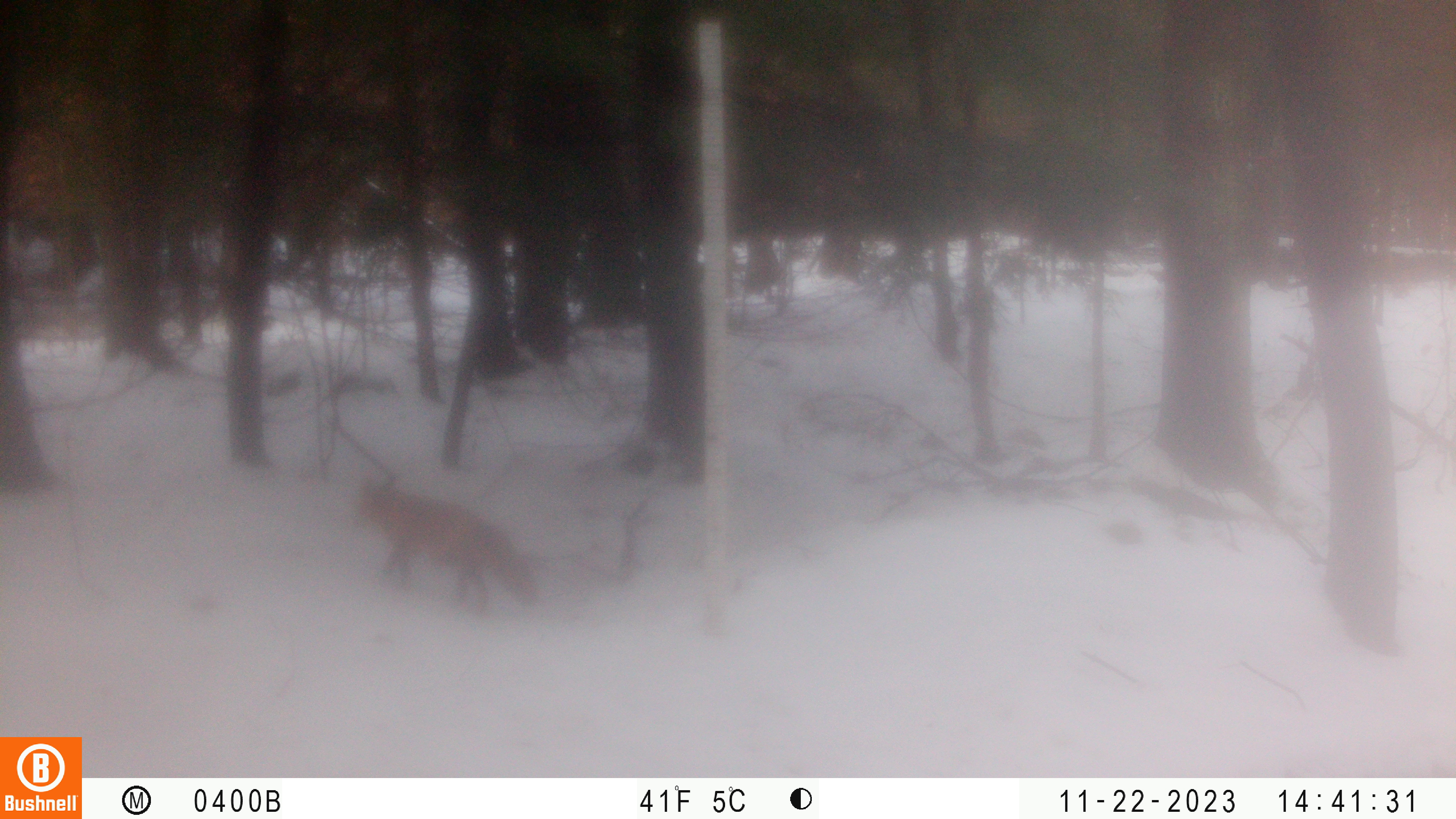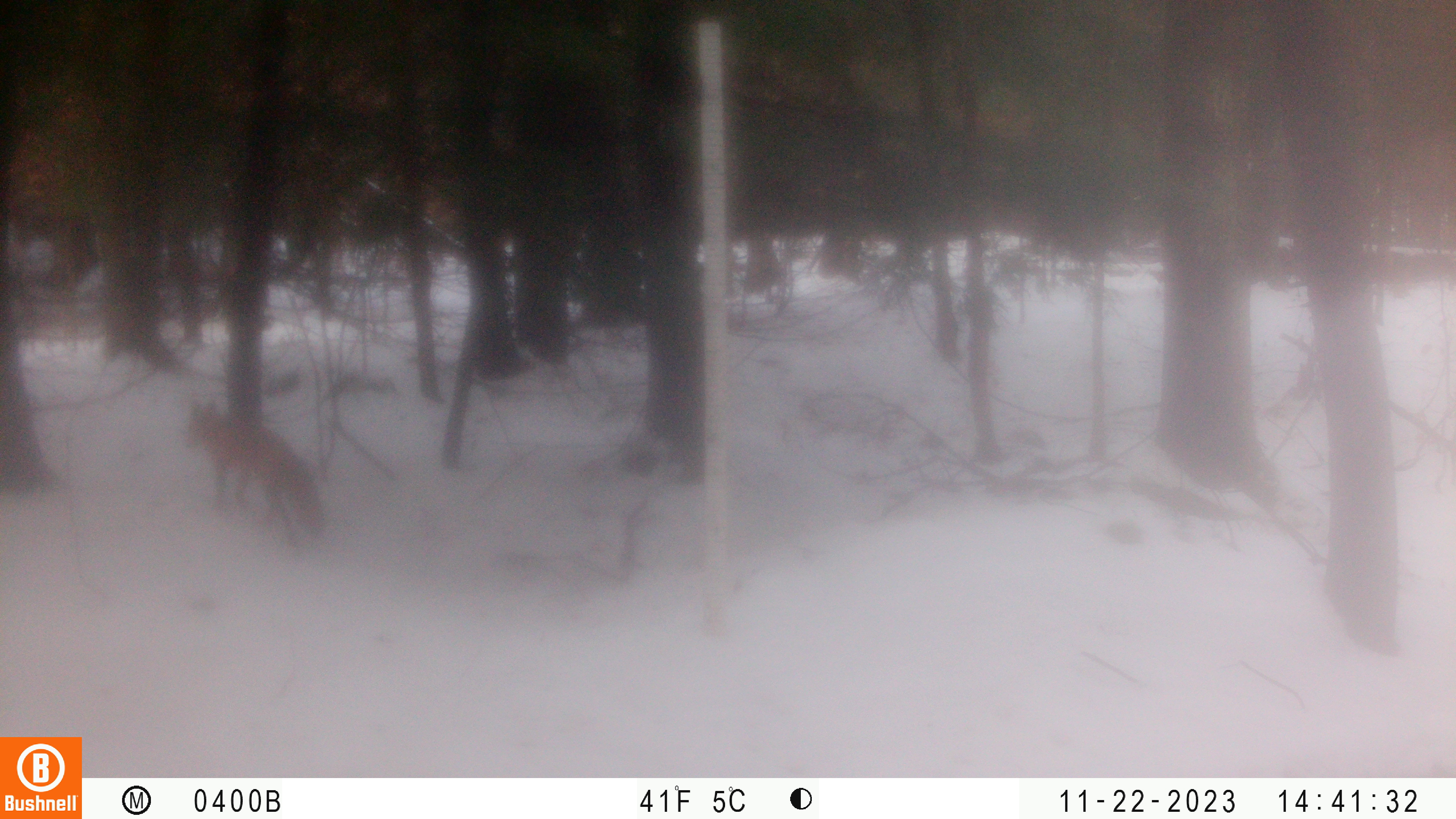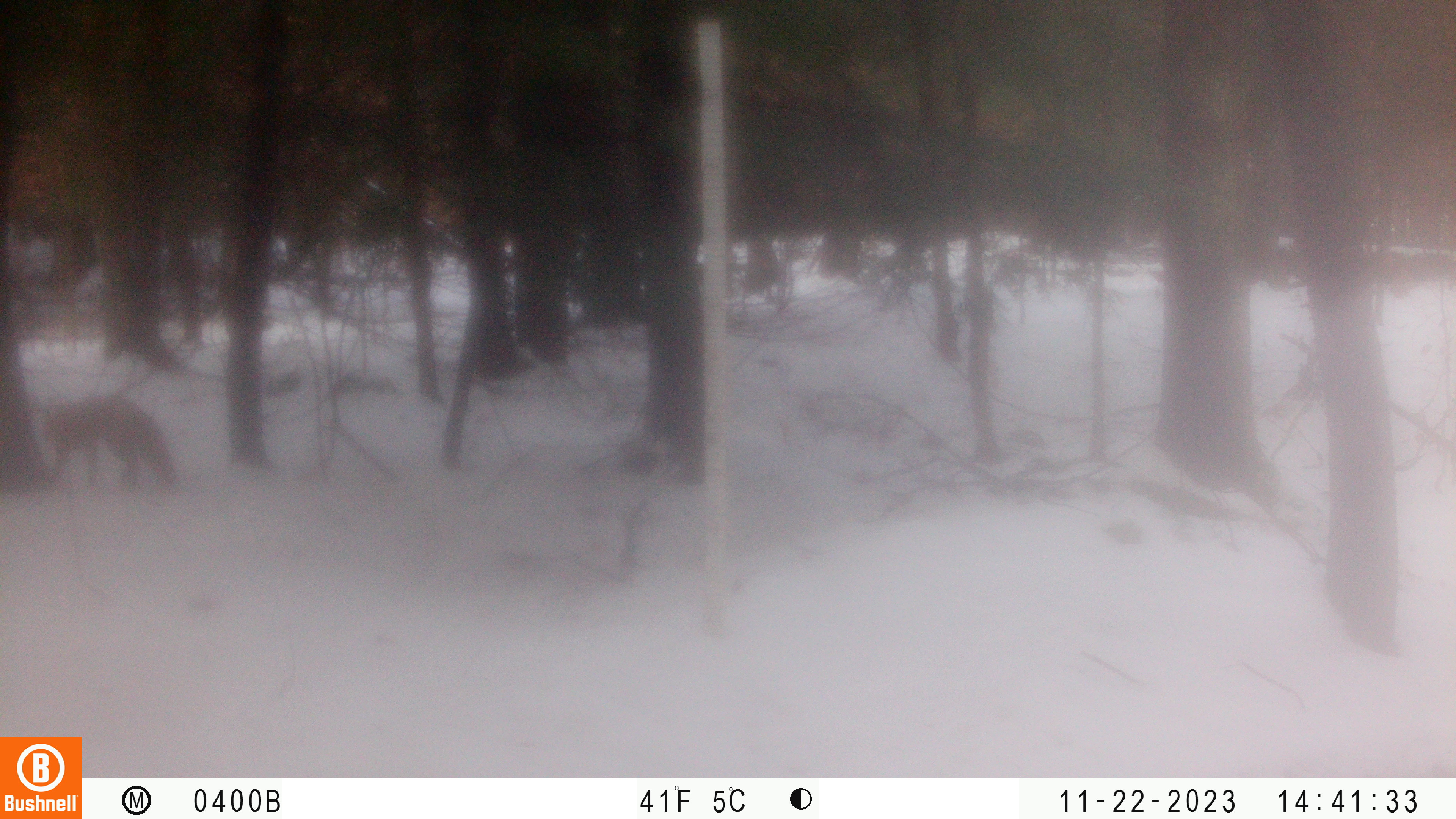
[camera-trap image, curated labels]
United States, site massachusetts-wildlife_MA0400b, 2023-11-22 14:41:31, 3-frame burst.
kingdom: Animalia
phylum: Chordata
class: Mammalia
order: Carnivora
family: Canidae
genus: Vulpes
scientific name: Vulpes vulpes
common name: red fox